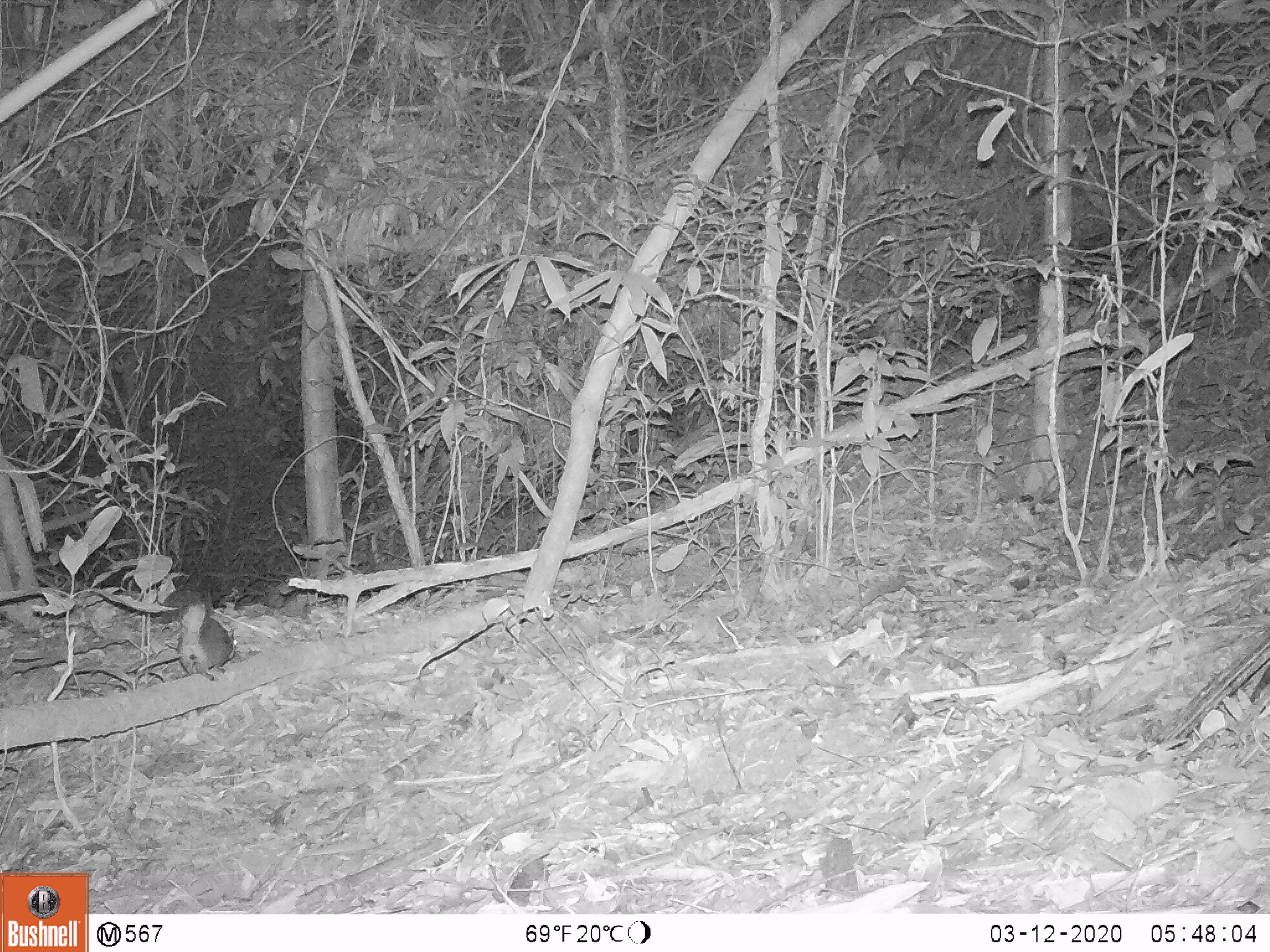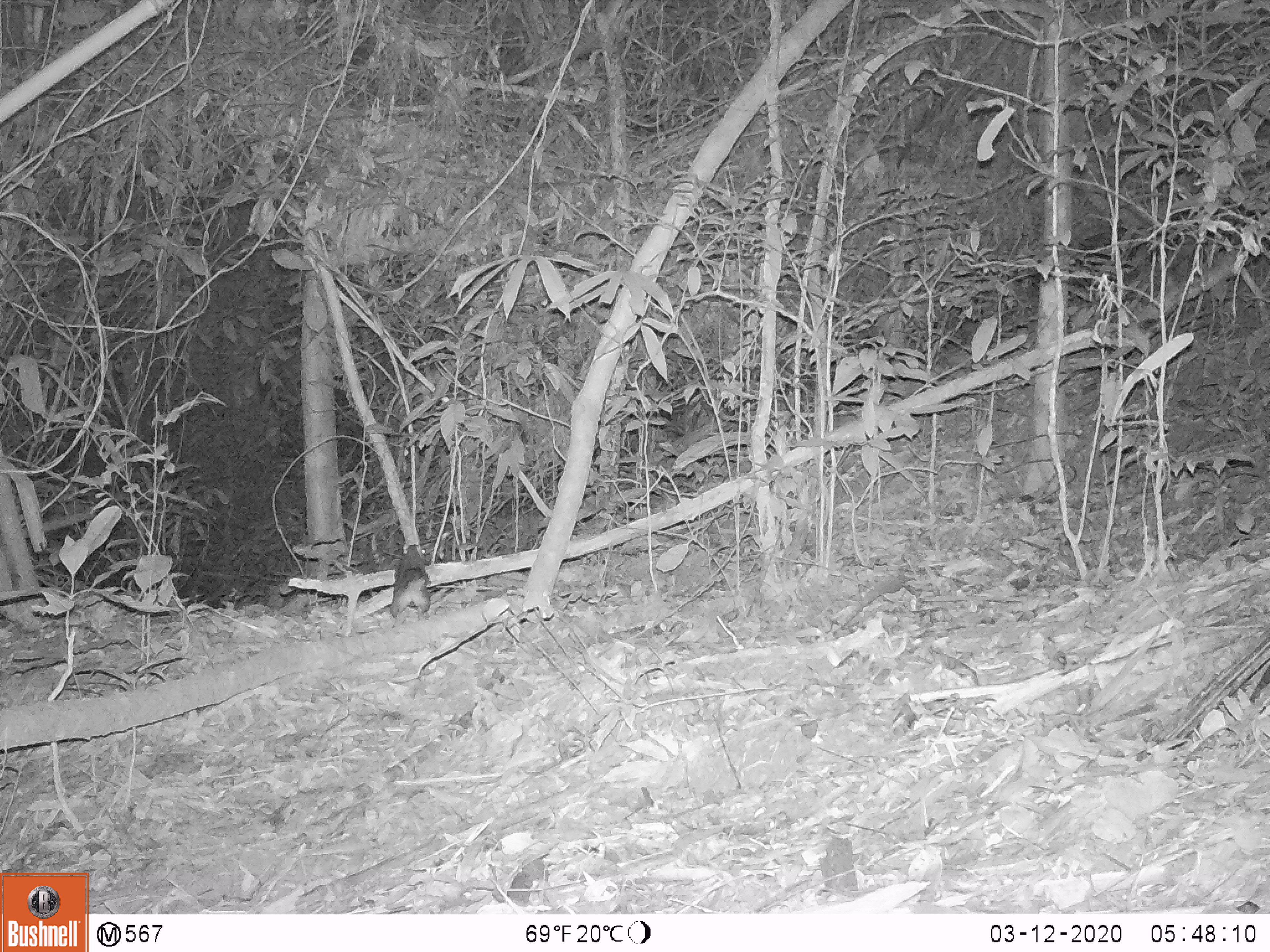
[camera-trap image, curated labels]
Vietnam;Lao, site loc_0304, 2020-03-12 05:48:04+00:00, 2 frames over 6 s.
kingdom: Animalia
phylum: Chordata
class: Mammalia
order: Rodentia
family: Sciuridae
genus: Dremomys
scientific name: Dremomys rufigenis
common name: red-cheeked squirrel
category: red cheeked squirrel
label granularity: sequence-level